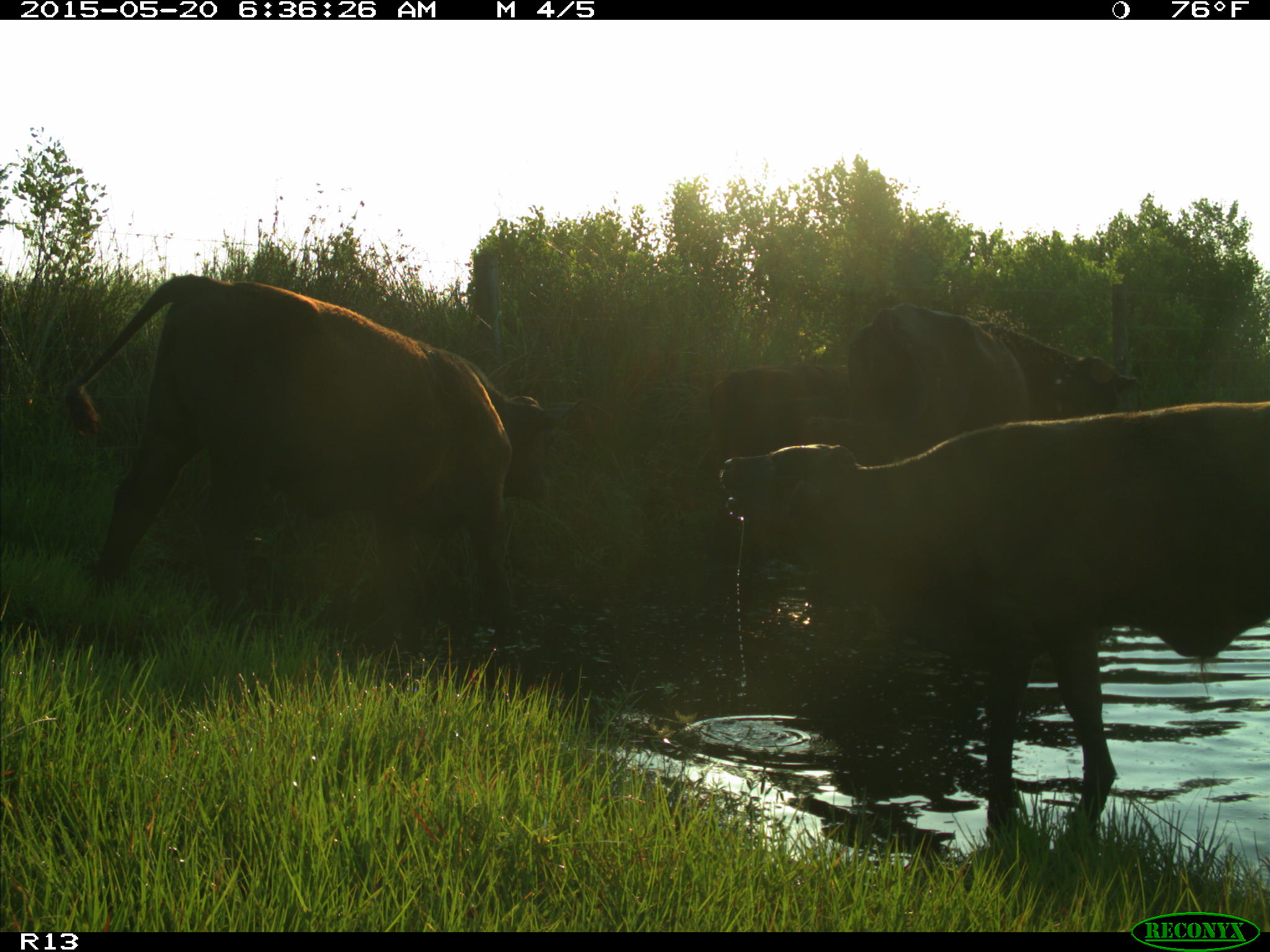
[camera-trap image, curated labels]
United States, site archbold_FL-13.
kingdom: Animalia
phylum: Chordata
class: Mammalia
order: Artiodactyla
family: Bovidae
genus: Bos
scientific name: Bos taurus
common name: domestic cow